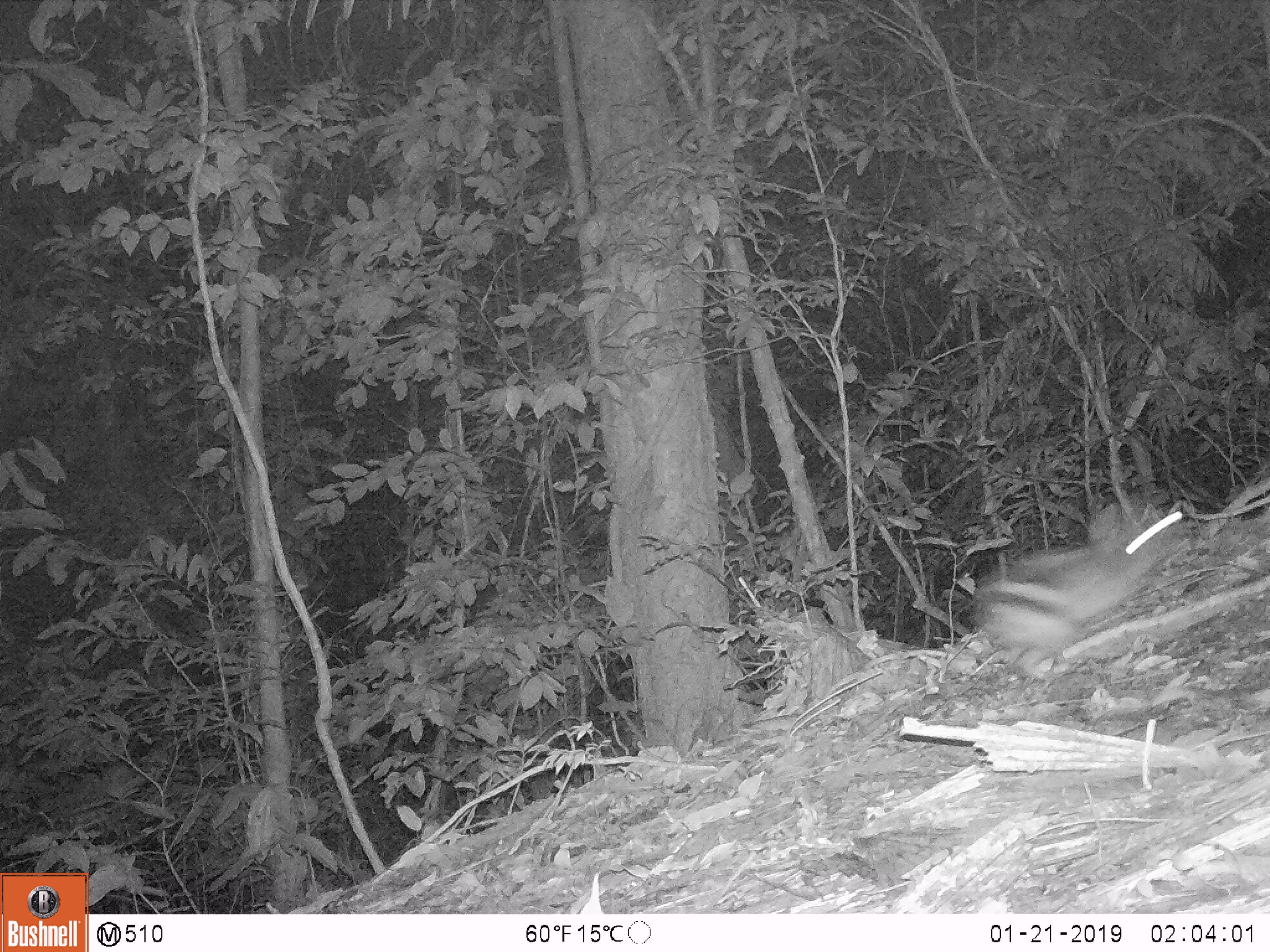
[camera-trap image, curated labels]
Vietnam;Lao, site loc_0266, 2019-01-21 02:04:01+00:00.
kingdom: Animalia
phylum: Chordata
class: Mammalia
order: Lagomorpha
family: Leporidae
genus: Nesolagus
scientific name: Nesolagus timminsi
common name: annamite striped rabbit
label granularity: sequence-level